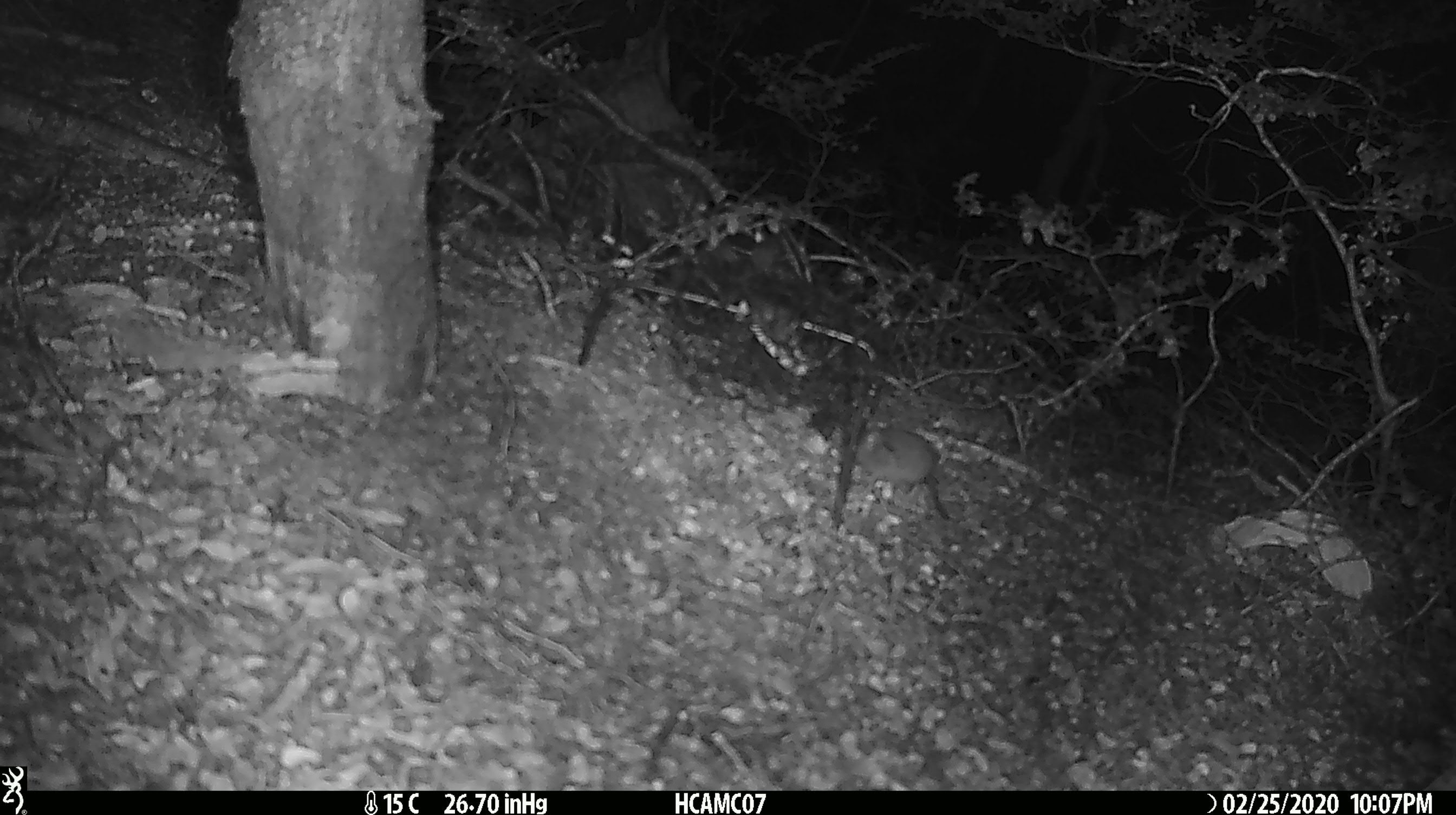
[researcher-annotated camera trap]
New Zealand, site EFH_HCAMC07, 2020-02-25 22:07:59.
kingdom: Animalia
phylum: Chordata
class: Mammalia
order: Rodentia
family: Muridae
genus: Mus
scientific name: Mus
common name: mouse